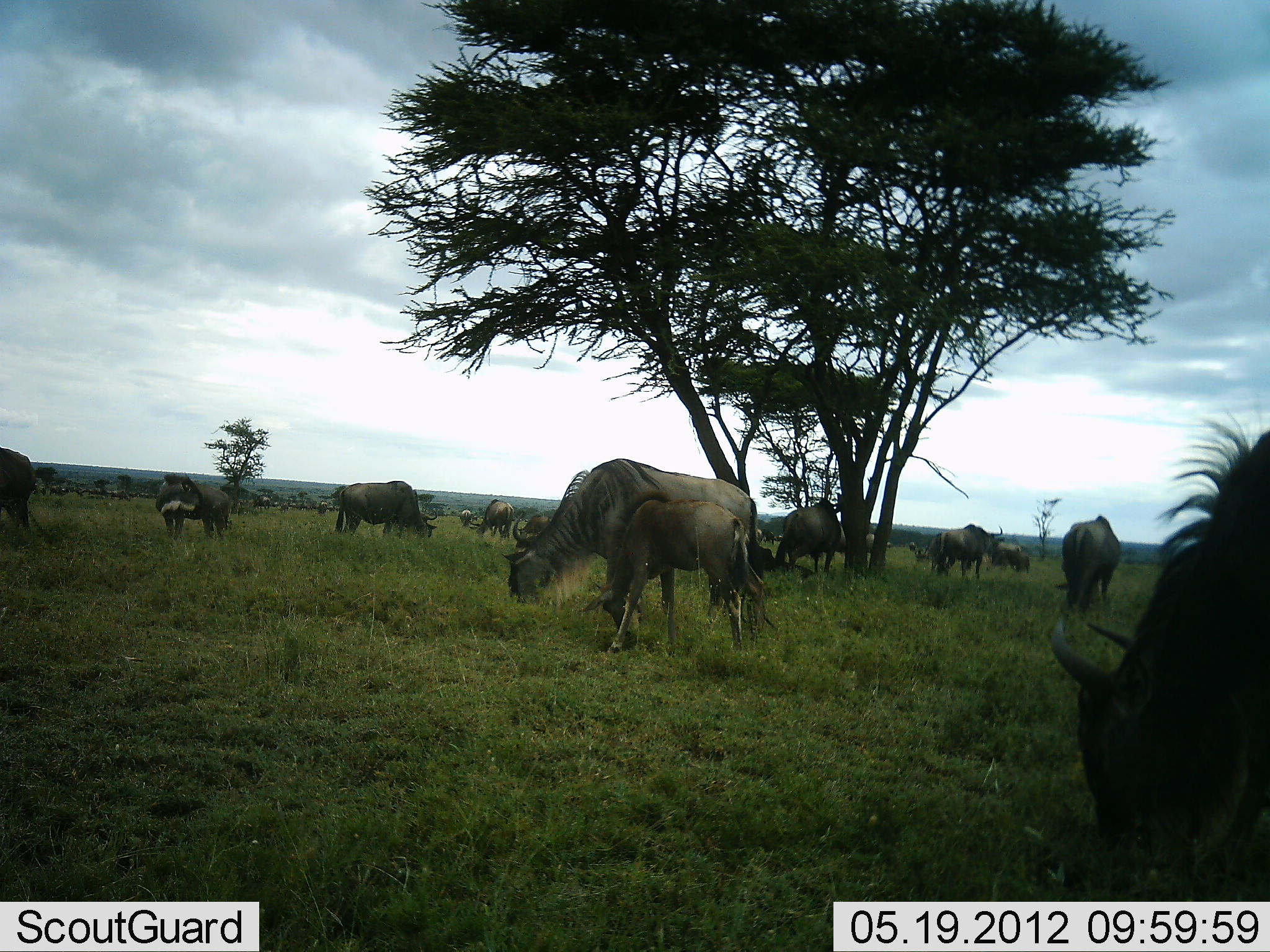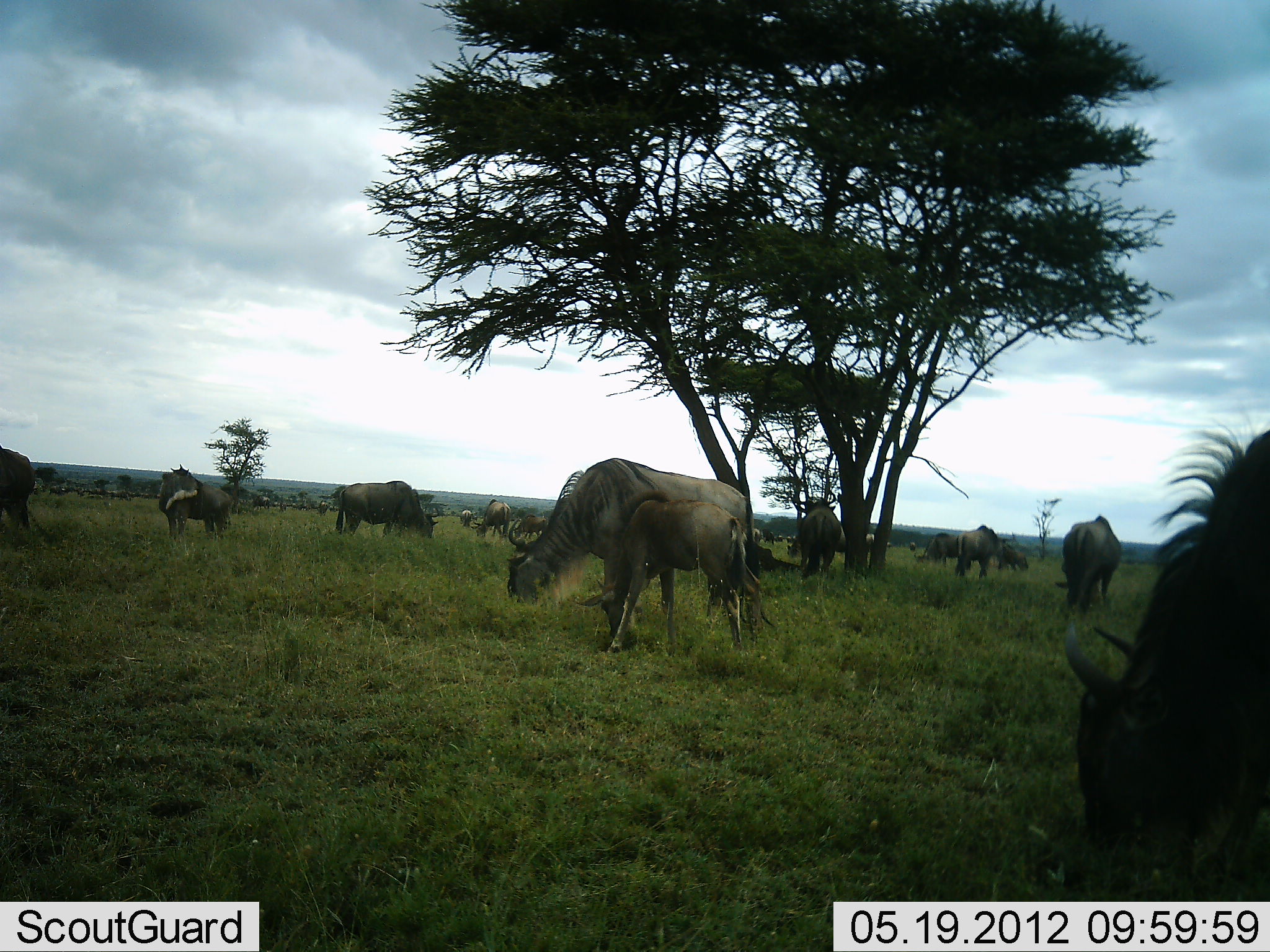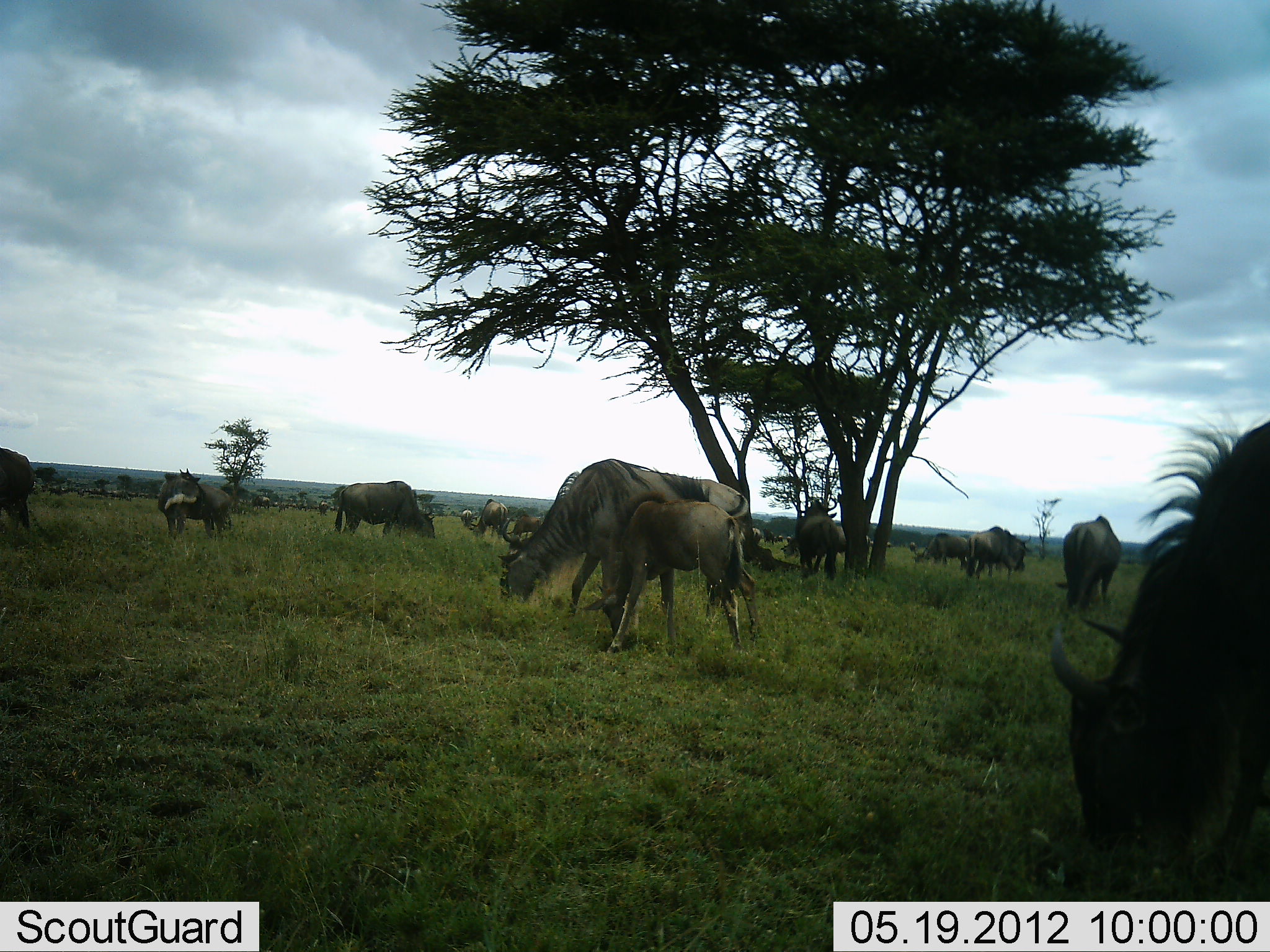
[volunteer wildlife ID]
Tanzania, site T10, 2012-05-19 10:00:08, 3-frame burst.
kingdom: Animalia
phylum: Chordata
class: Mammalia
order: Artiodactyla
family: Bovidae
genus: Connochaetes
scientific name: Connochaetes taurinus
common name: blue wildebeest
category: wildebeest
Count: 11-50.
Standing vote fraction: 64%.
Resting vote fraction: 0%.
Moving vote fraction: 45%.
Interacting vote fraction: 0%.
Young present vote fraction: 55%.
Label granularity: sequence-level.